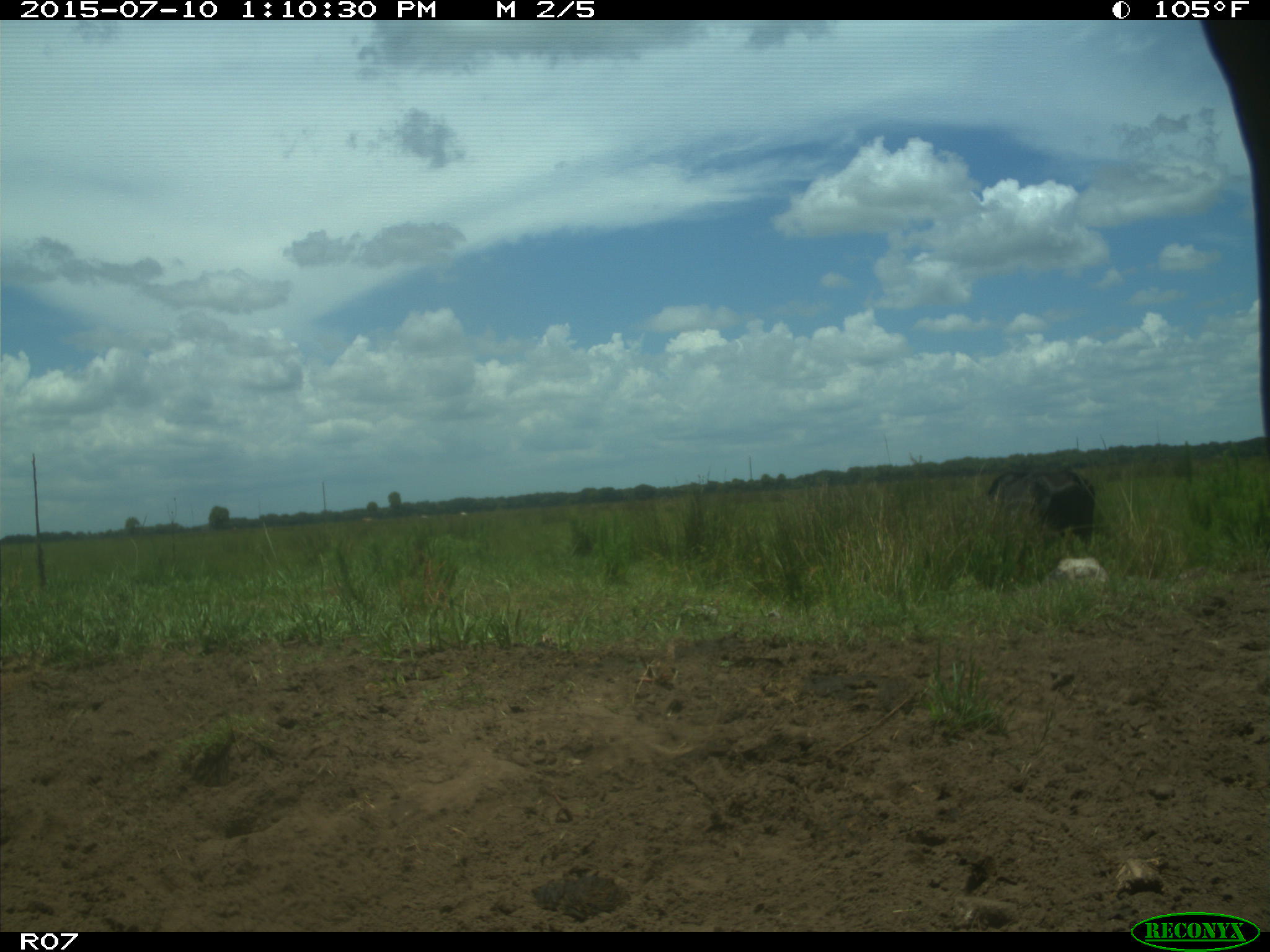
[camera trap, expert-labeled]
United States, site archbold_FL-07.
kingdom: Animalia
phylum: Chordata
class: Mammalia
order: Artiodactyla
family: Bovidae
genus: Bos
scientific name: Bos taurus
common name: domestic cow